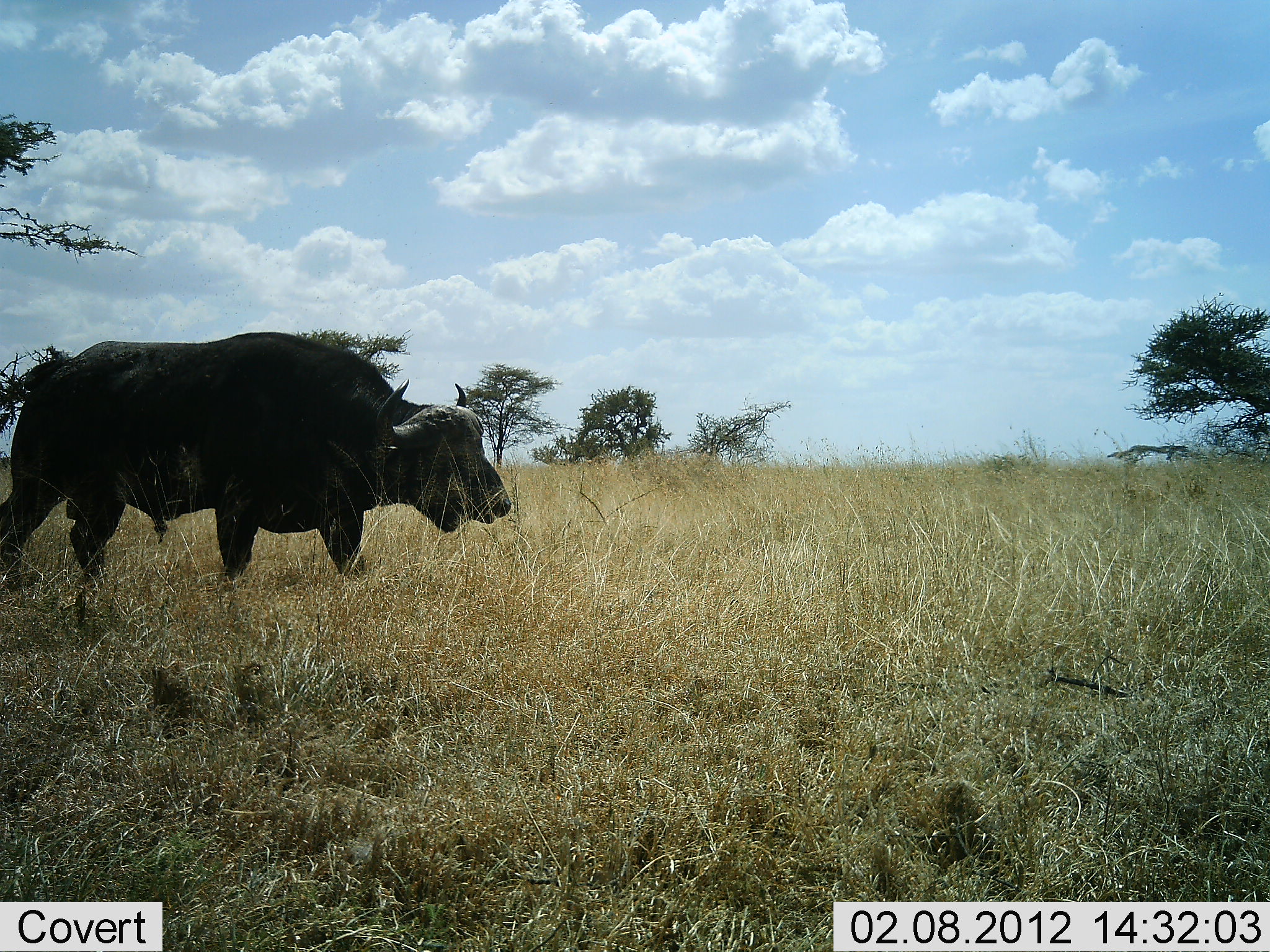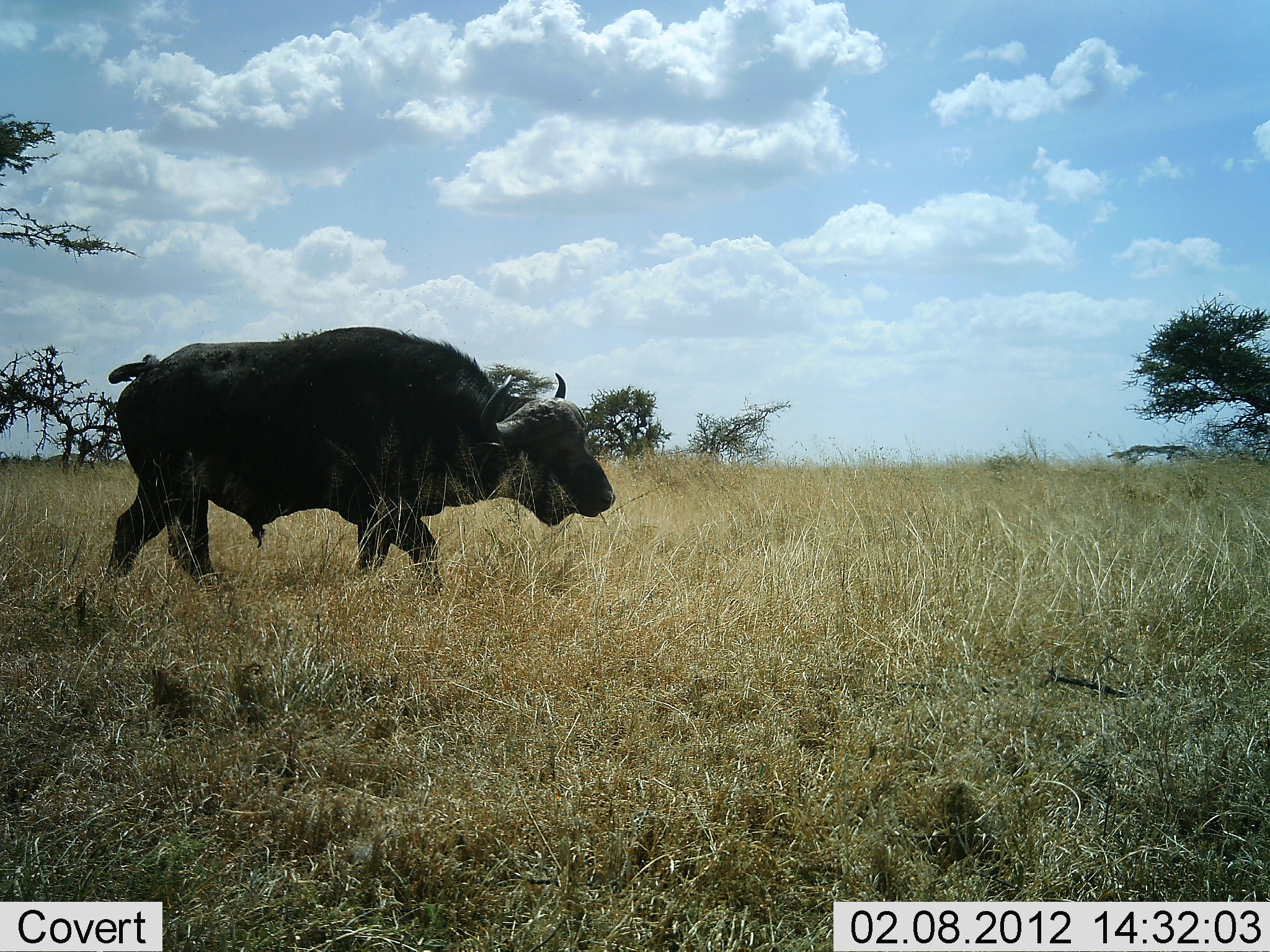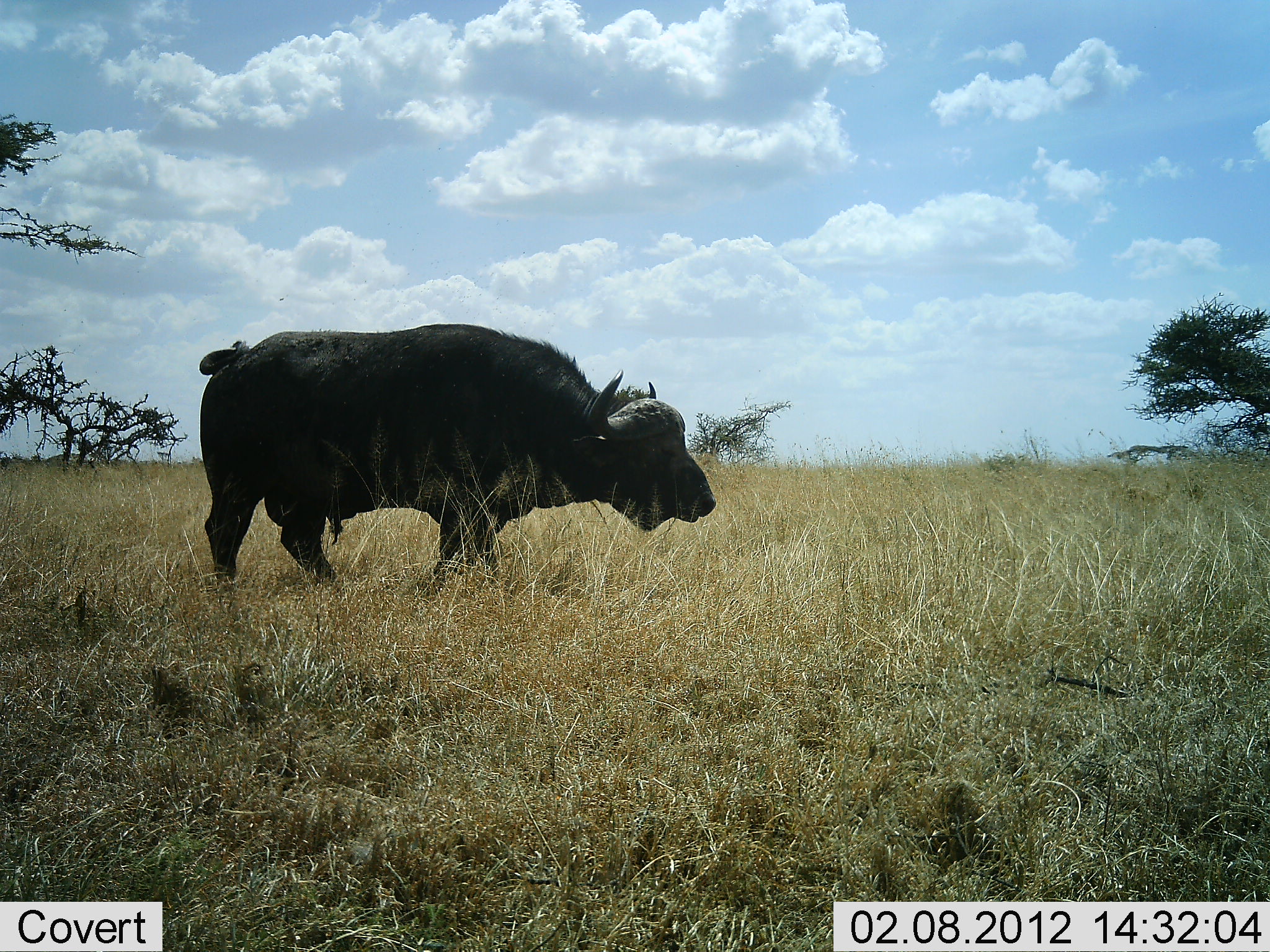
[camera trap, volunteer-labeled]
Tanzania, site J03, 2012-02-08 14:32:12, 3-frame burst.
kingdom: Animalia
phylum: Chordata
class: Mammalia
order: Artiodactyla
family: Bovidae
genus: Syncerus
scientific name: Syncerus caffer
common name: cape buffalo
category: buffalo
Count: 1.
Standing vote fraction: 6%.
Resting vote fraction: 0%.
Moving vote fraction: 94%.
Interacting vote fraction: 0%.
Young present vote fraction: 0%.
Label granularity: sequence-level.